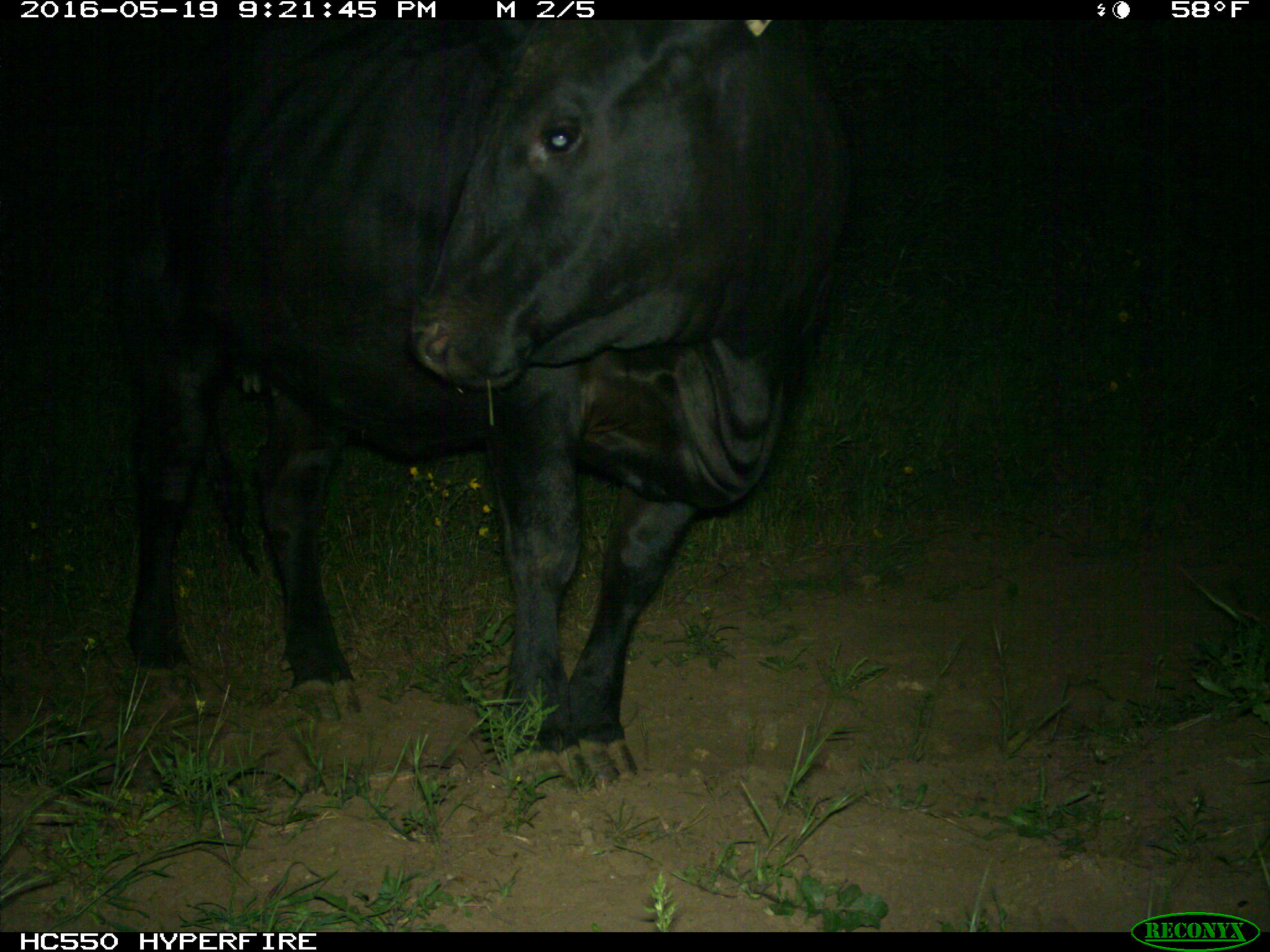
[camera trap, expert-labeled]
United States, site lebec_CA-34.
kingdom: Animalia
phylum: Chordata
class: Mammalia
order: Artiodactyla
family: Bovidae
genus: Bos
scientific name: Bos taurus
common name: domestic cow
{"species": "Bos taurus (domestic cow)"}